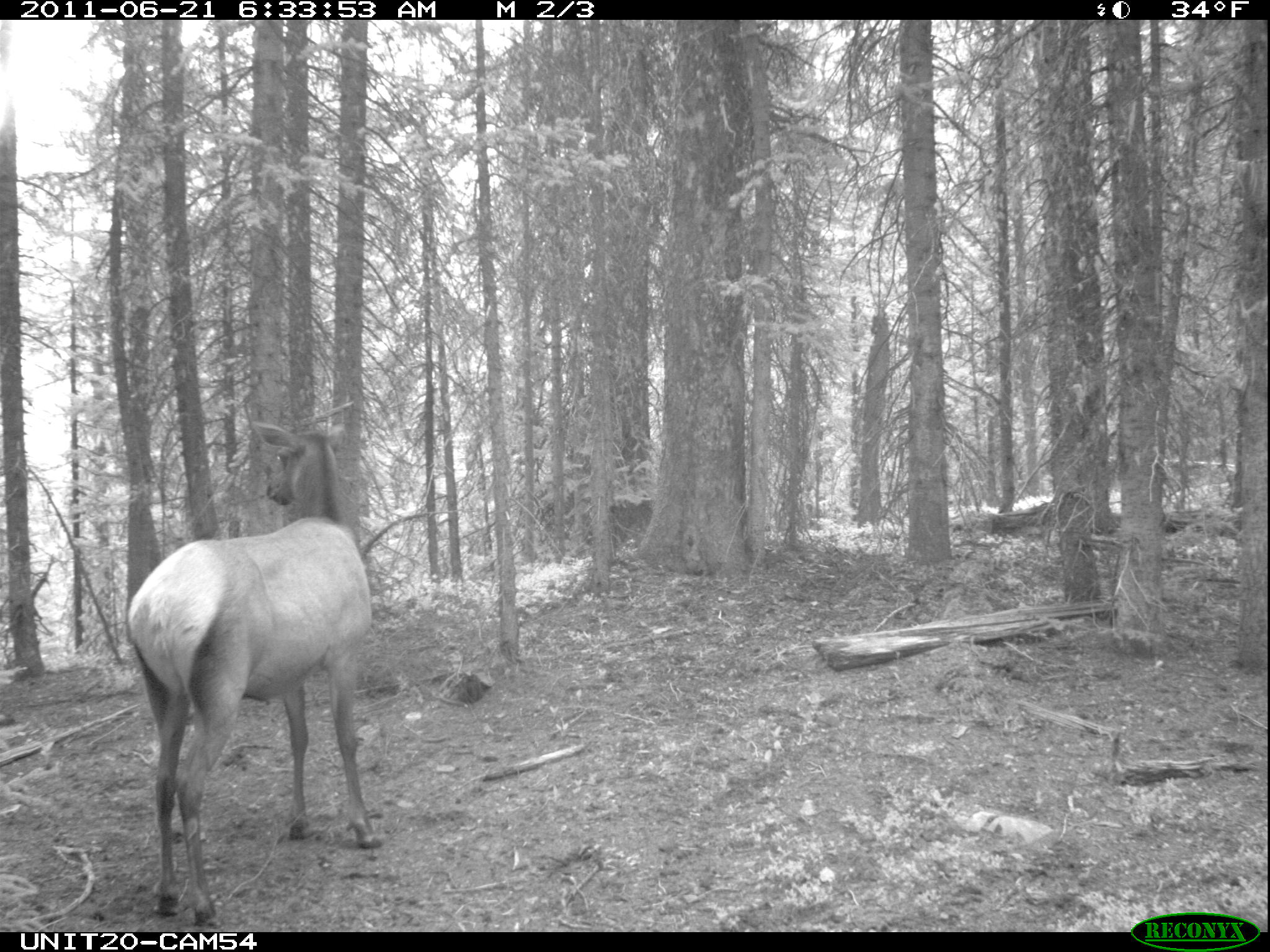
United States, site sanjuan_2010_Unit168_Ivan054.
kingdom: Animalia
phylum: Chordata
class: Mammalia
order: Artiodactyla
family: Cervidae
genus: Cervus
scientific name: Cervus elaphus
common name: red deer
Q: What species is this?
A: Cervus elaphus (red deer).